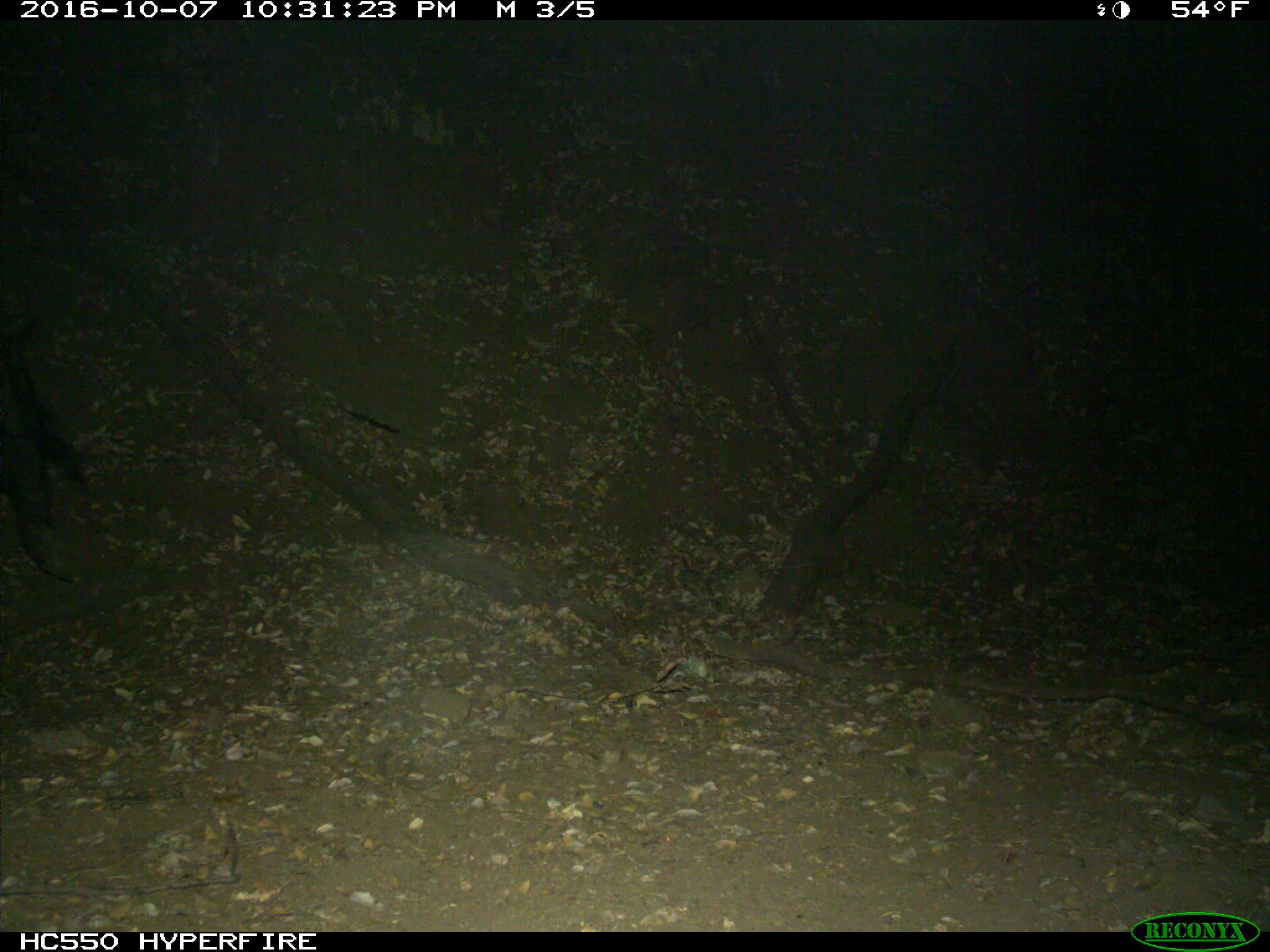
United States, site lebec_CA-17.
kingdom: Animalia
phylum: Chordata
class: Mammalia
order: Artiodactyla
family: Suidae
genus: Sus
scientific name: Sus scrofa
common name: wild boar